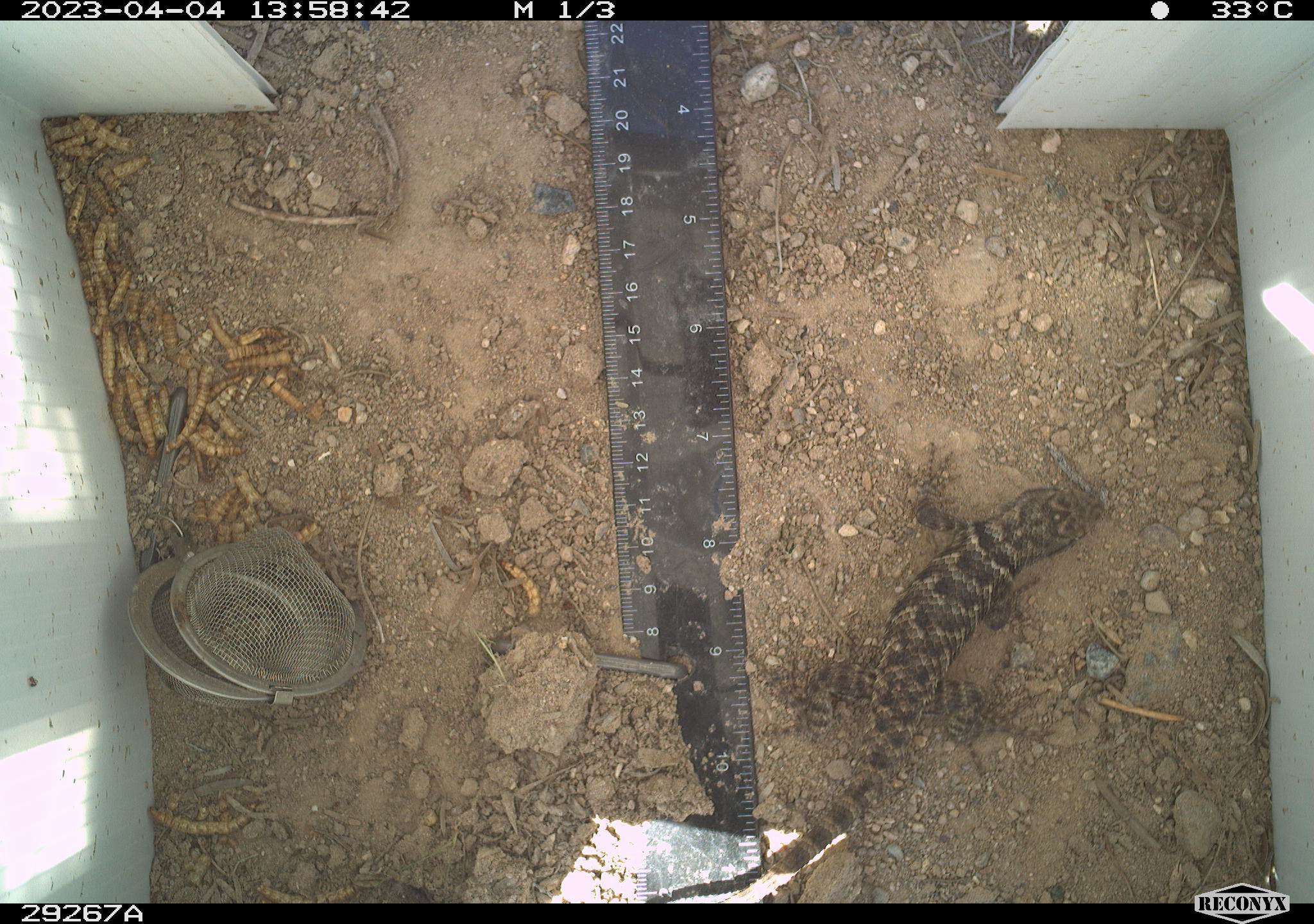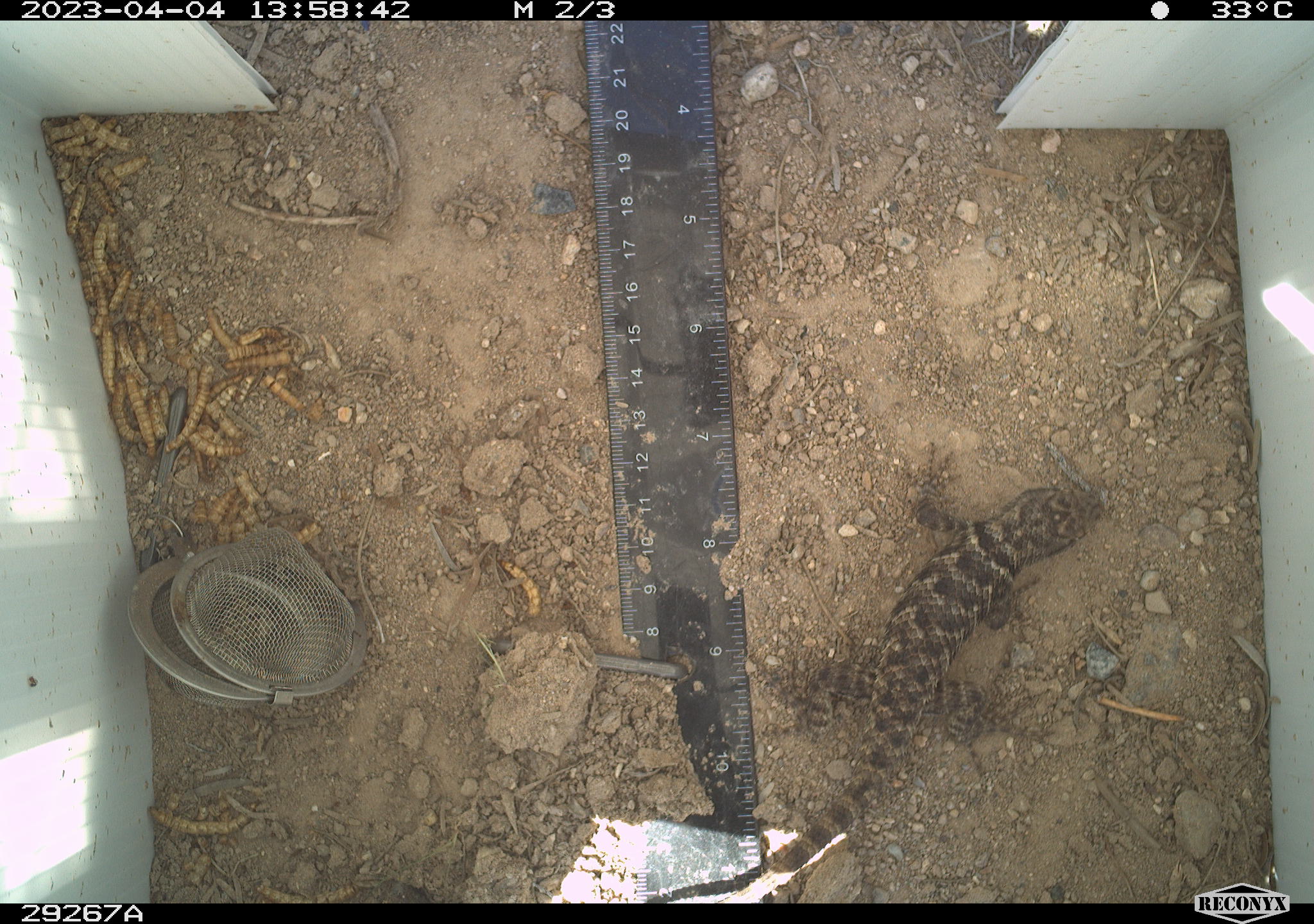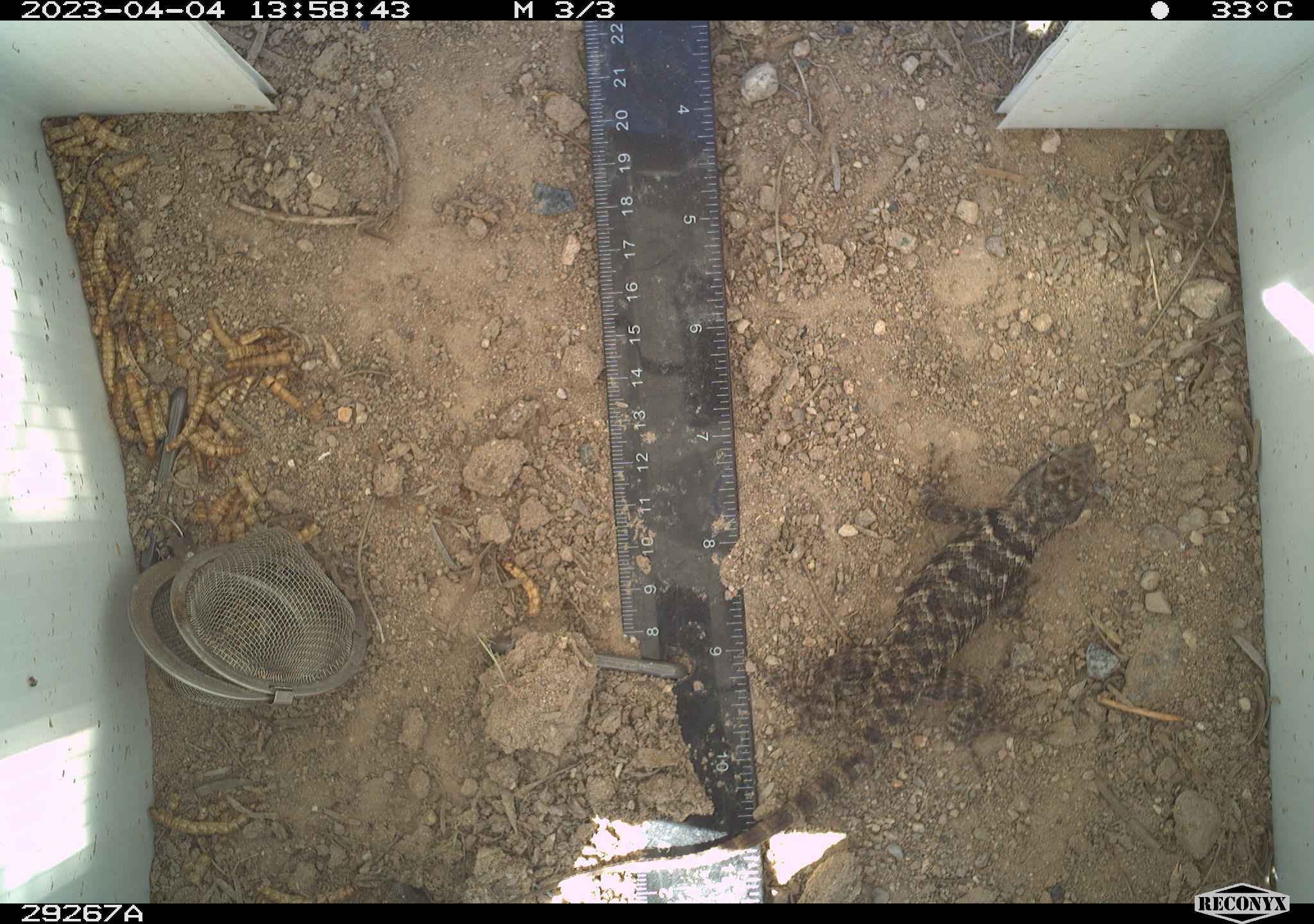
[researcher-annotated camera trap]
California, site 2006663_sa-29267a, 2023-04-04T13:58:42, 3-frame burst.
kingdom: Animalia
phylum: Chordata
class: Reptilia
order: Squamata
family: Phrynosomatidae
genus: Sceloporus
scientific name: Sceloporus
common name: spiny lizards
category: sceloporus species